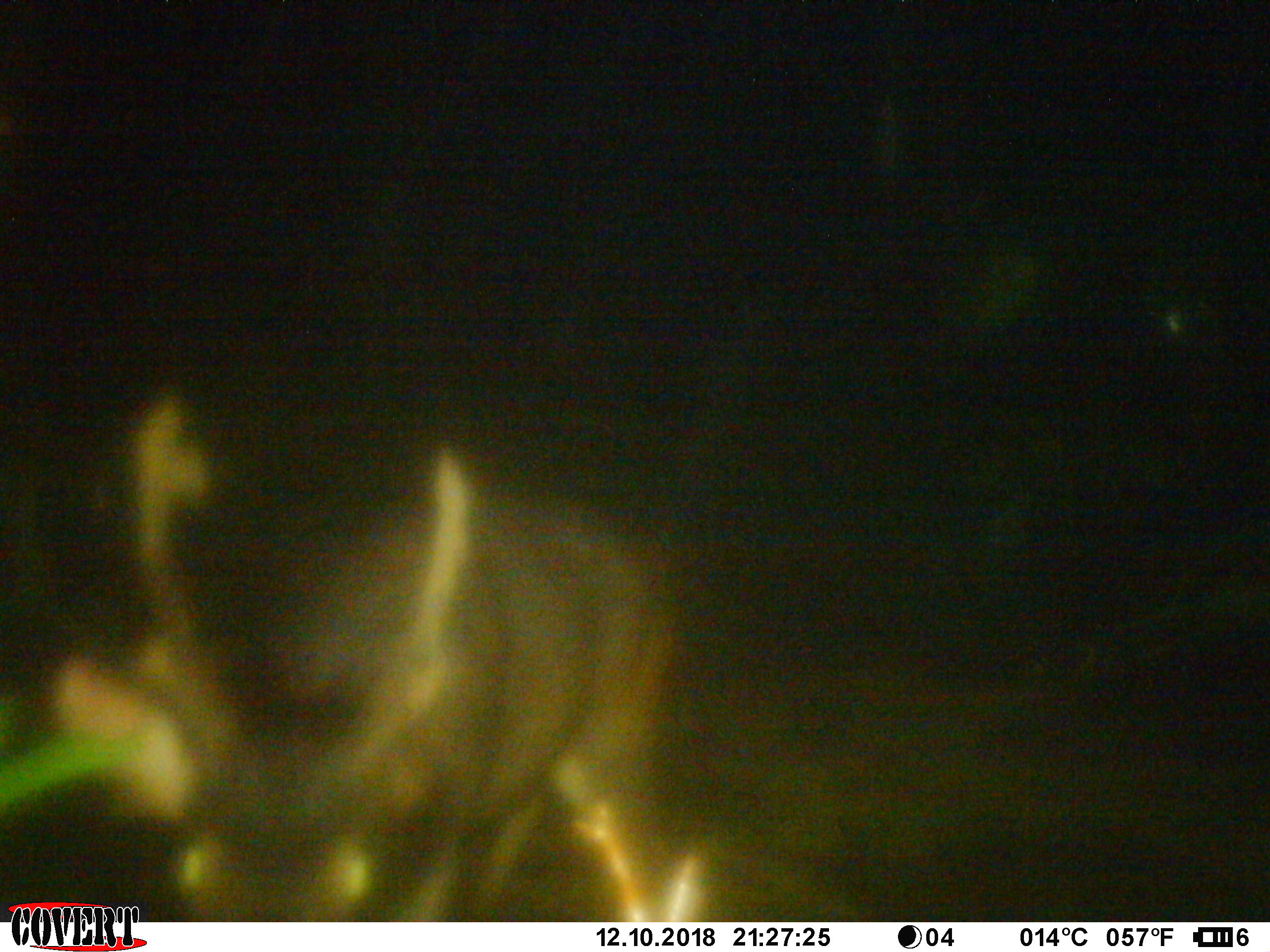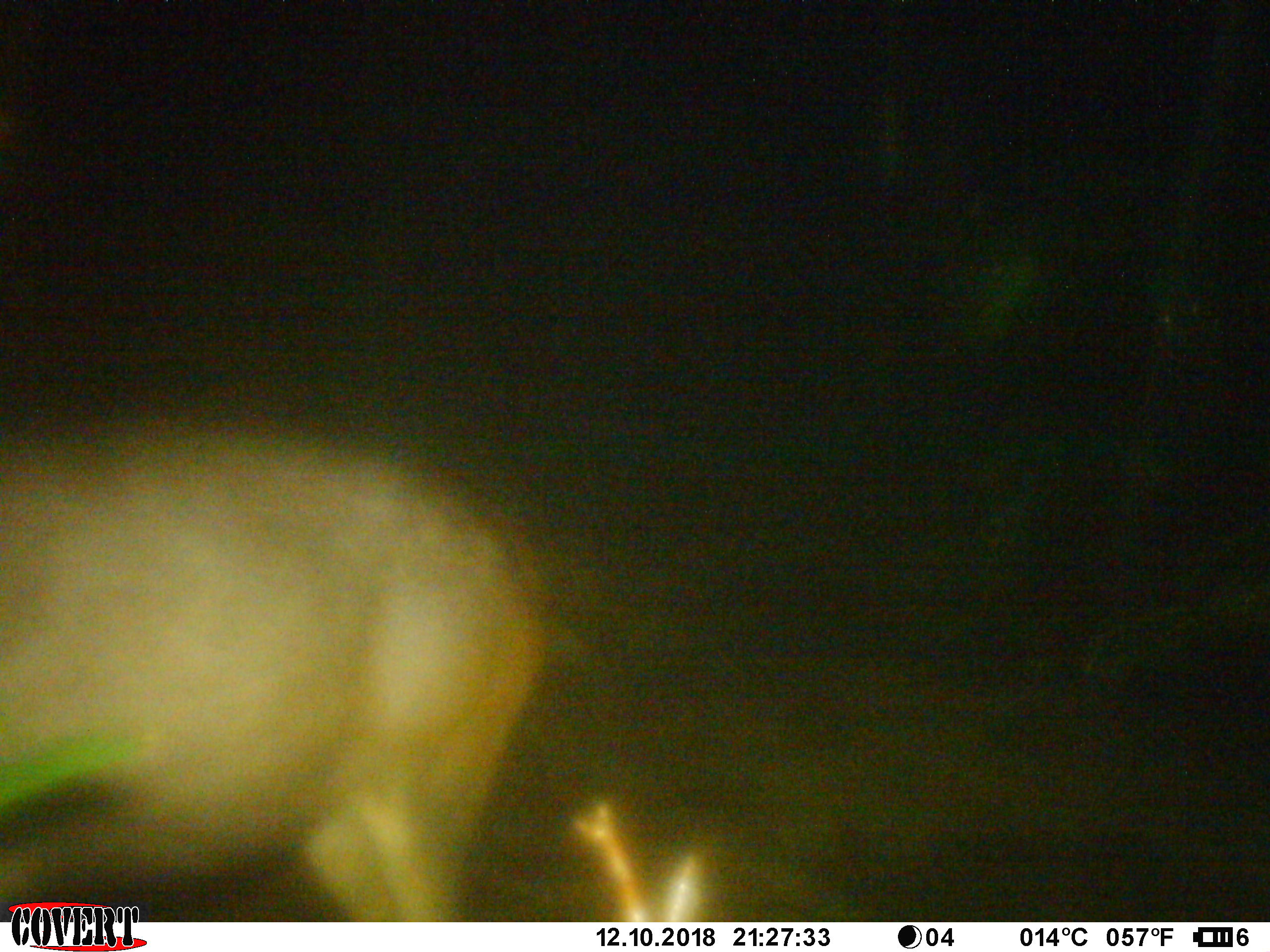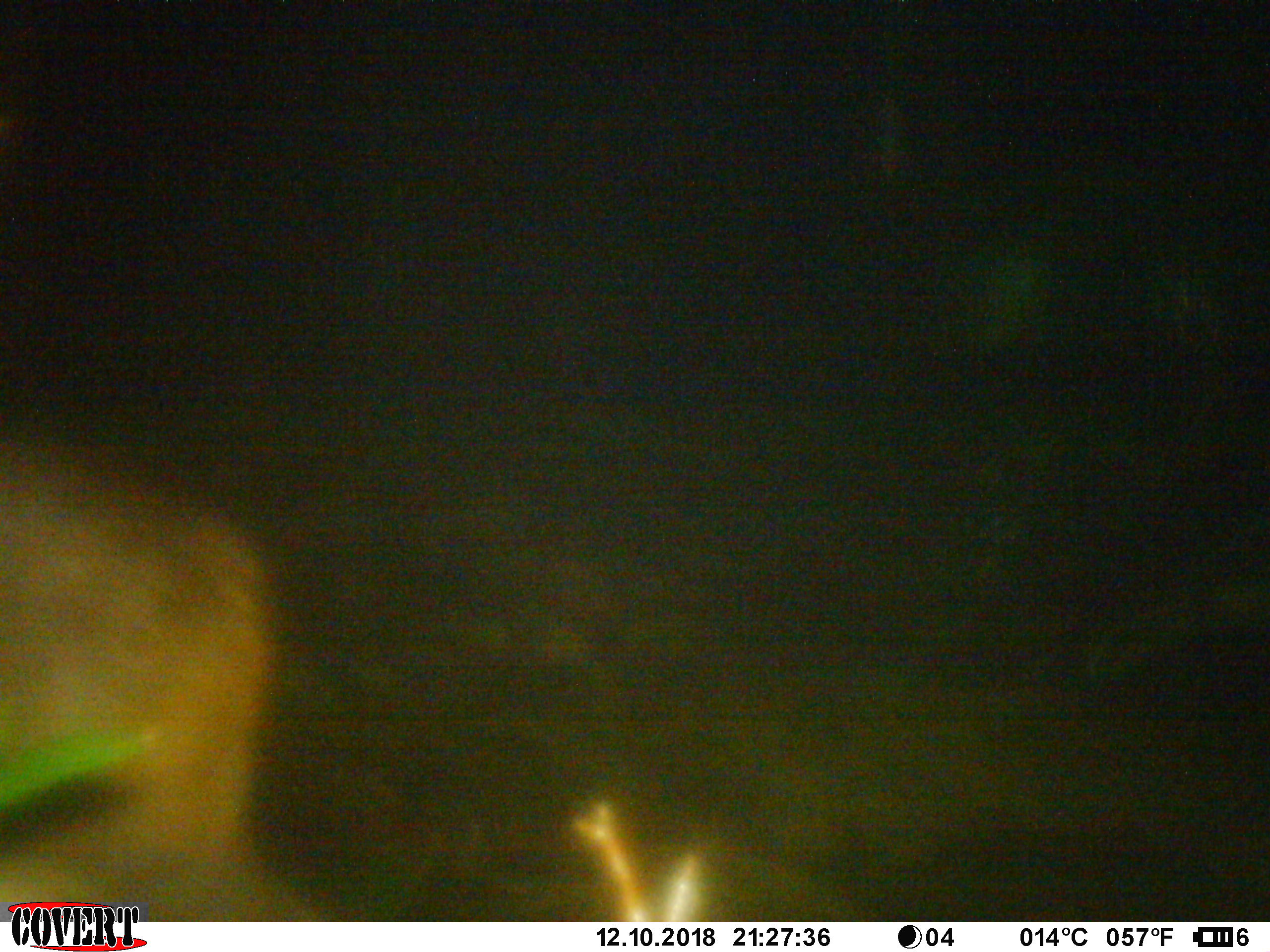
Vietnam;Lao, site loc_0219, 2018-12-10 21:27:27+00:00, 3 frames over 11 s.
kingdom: Animalia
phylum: Chordata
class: Mammalia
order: Artiodactyla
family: Cervidae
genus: Rusa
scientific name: Rusa unicolor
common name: sambar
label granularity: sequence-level